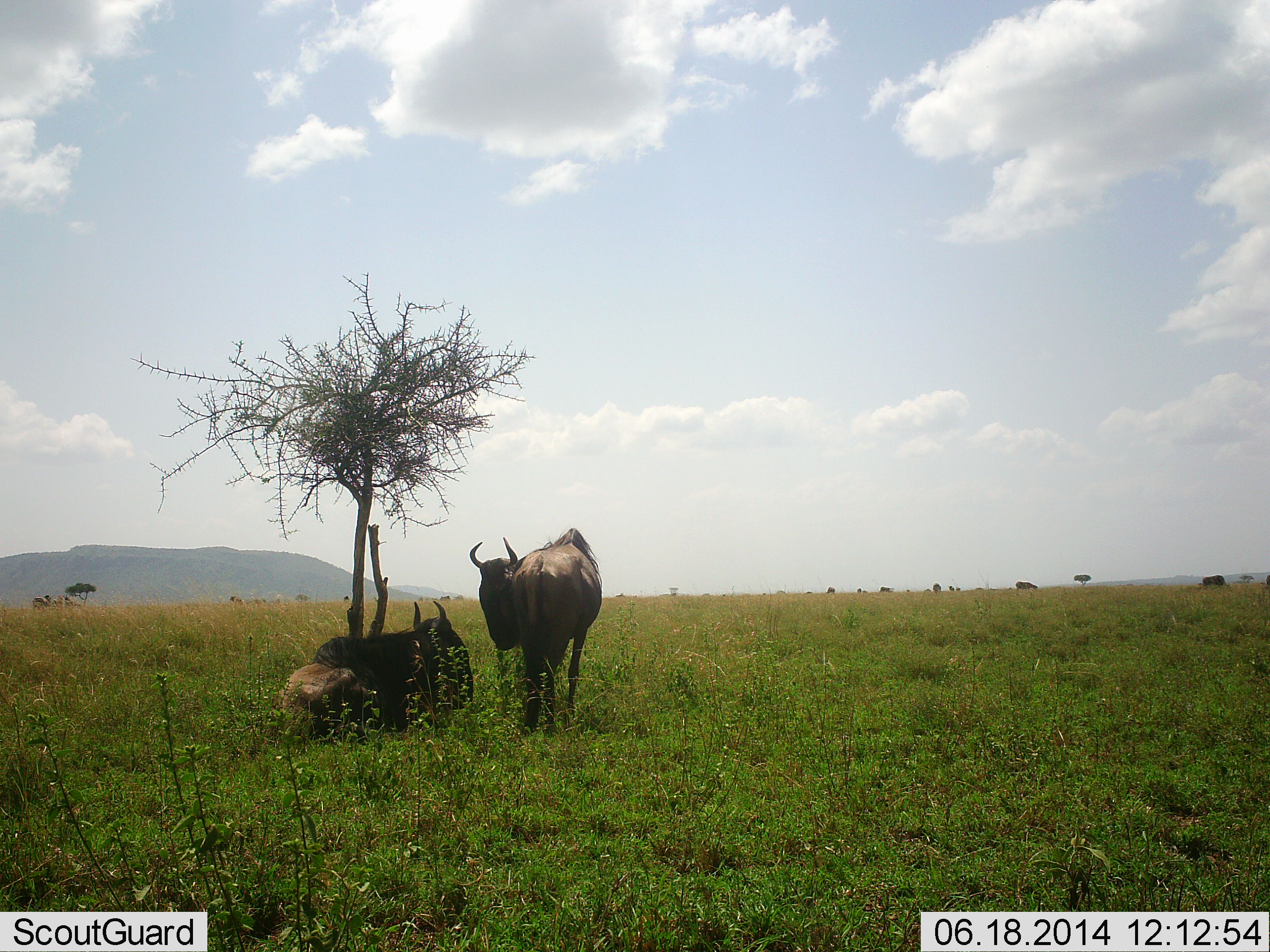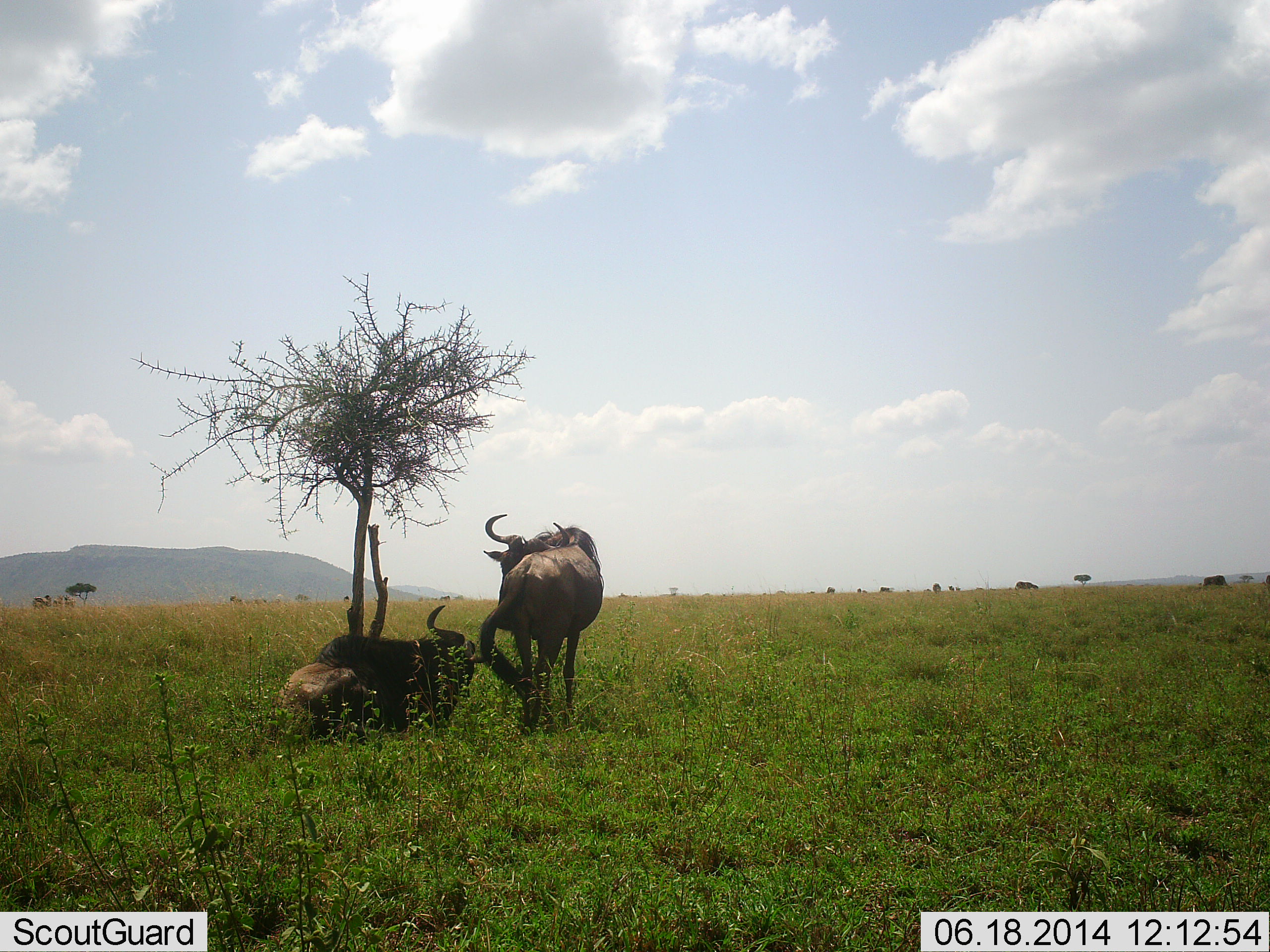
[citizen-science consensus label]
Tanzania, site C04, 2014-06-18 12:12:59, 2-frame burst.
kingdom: Animalia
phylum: Chordata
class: Mammalia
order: Artiodactyla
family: Bovidae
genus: Connochaetes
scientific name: Connochaetes taurinus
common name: blue wildebeest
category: wildebeest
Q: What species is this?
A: Wildebeest (blue wildebeest) (Connochaetes taurinus).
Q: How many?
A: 2.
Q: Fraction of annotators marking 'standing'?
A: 73%.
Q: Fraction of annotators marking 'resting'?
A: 100%.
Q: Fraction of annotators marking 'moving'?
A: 18%.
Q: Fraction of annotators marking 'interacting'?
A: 0%.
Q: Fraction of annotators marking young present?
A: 0%.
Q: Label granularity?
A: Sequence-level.